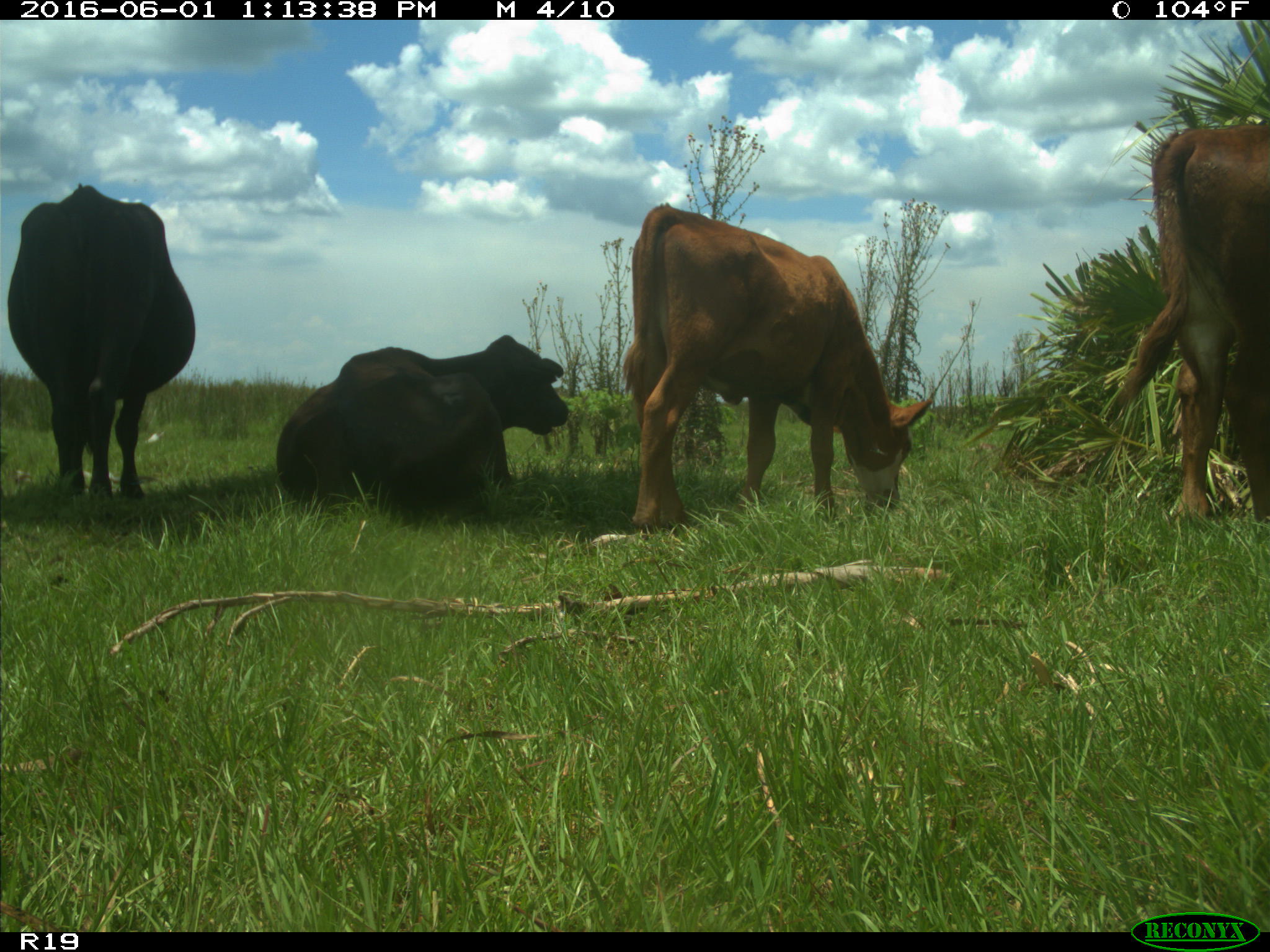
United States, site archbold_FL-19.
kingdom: Animalia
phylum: Chordata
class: Mammalia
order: Artiodactyla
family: Bovidae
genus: Bos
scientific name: Bos taurus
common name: domestic cow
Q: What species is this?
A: Bos taurus (domestic cow).